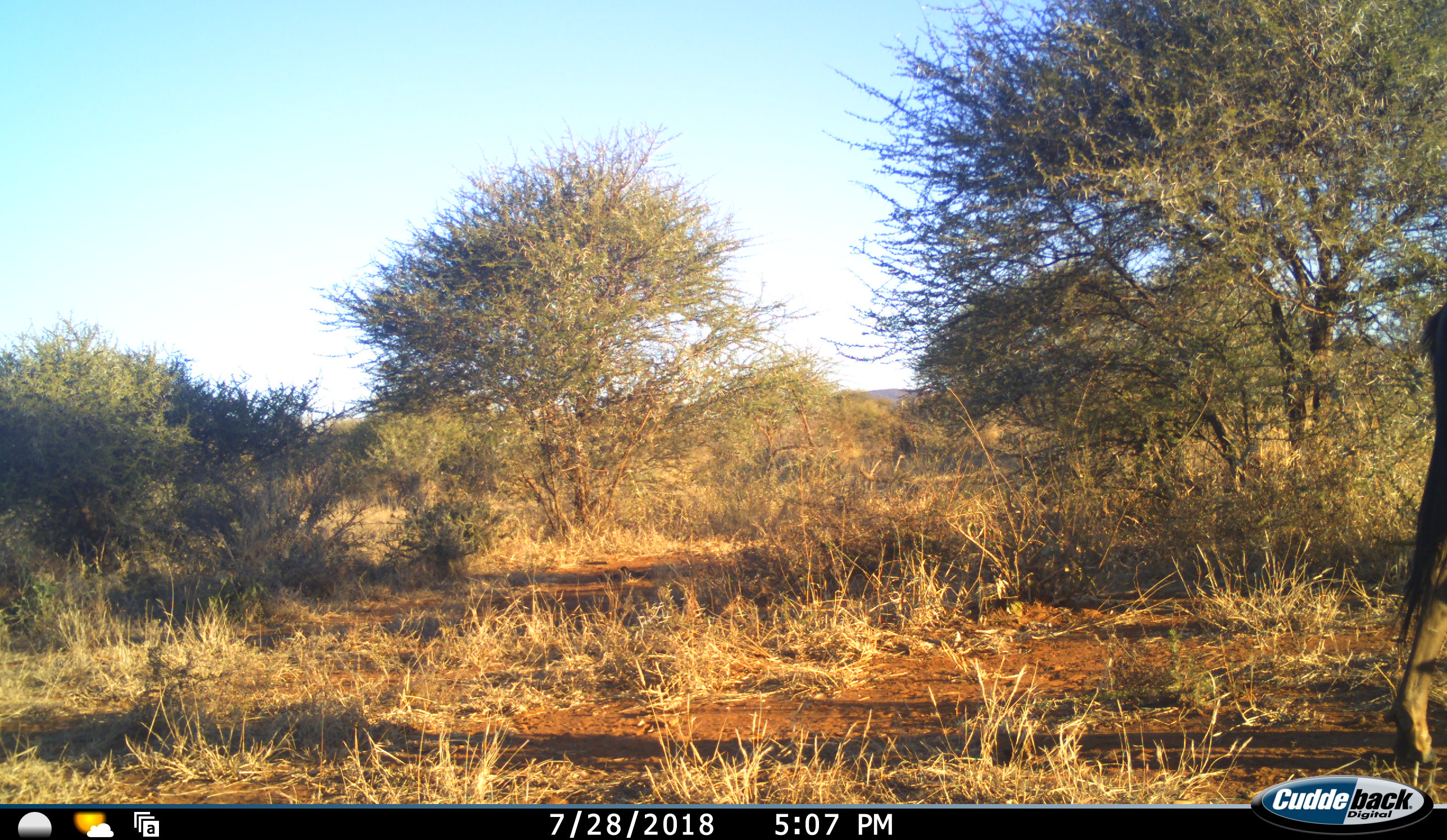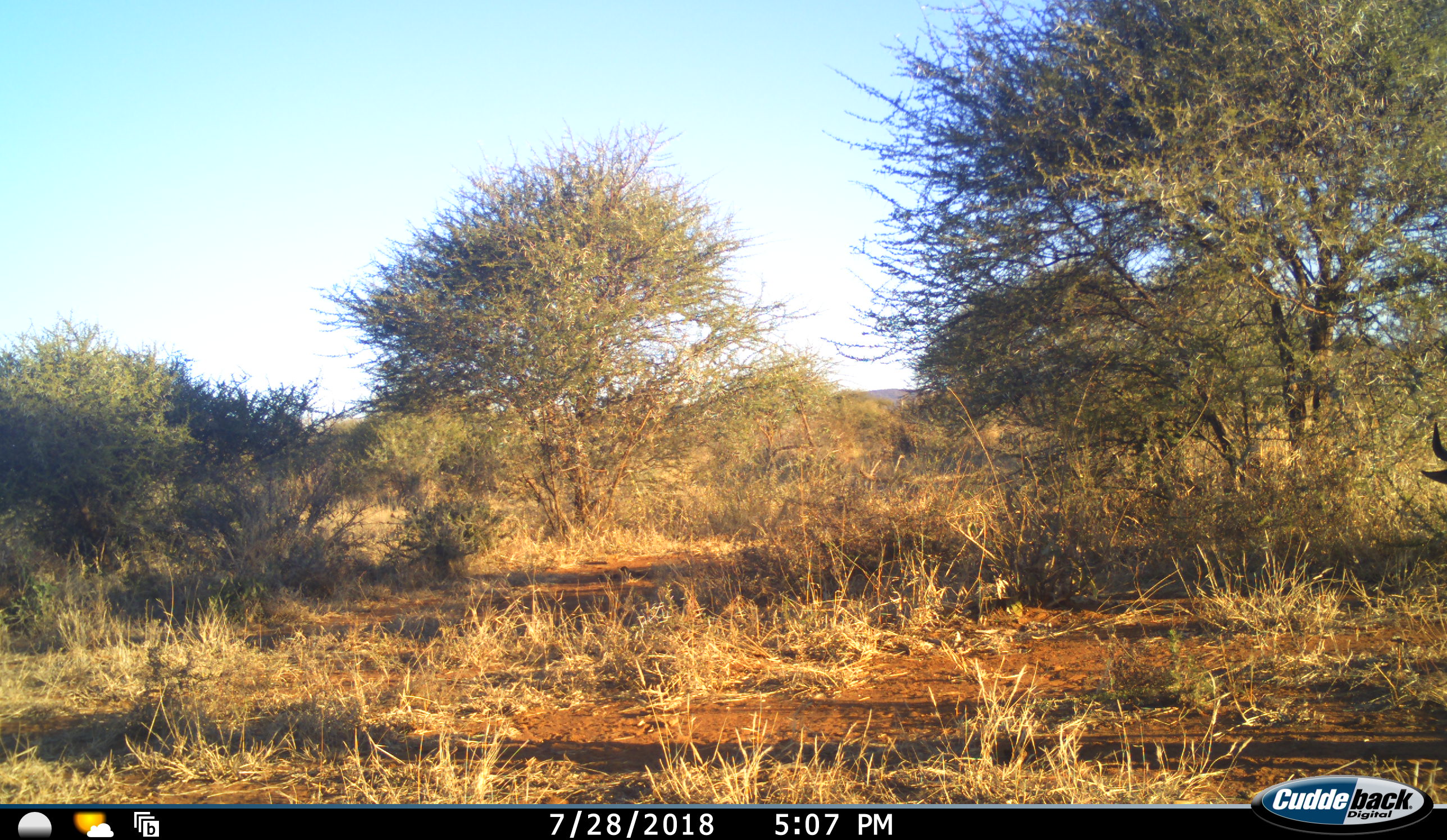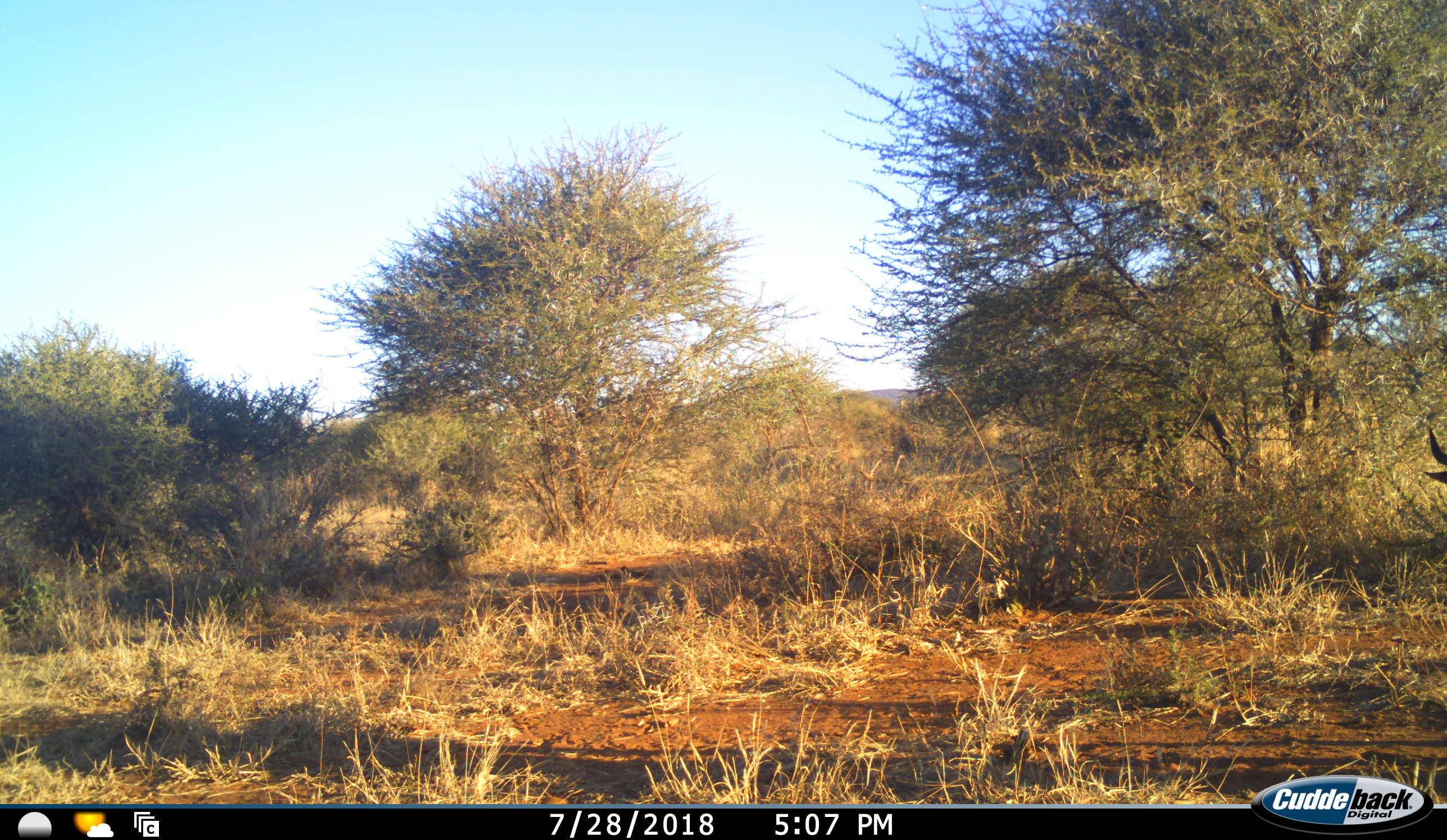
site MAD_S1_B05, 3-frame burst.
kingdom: Animalia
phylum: Chordata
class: Mammalia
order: Artiodactyla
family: Bovidae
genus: Connochaetes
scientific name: Connochaetes taurinus taurinus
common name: blue wildebeest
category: wildebeestblue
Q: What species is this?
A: Wildebeestblue (blue wildebeest) (Connochaetes taurinus taurinus).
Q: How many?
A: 1.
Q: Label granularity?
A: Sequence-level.